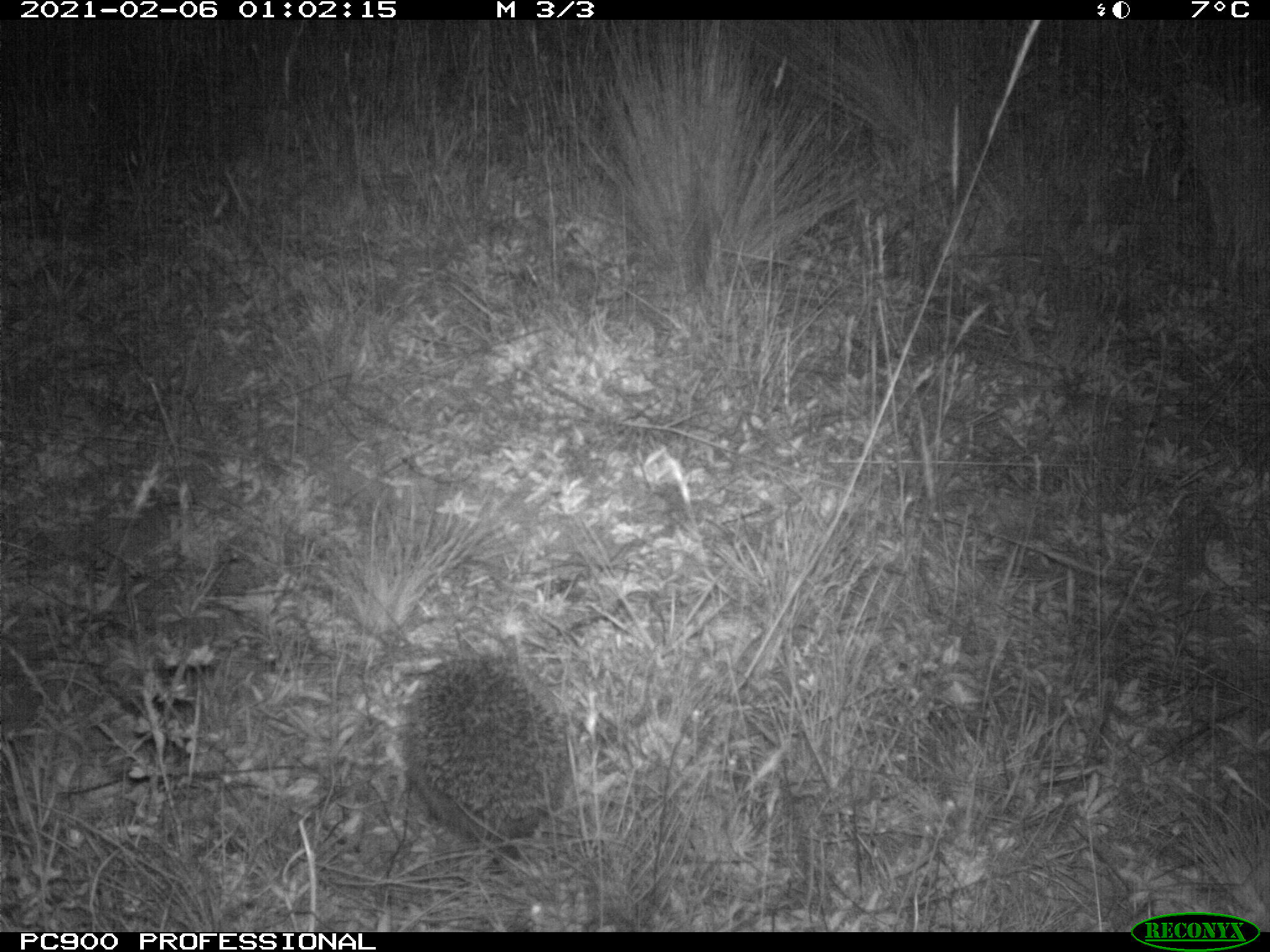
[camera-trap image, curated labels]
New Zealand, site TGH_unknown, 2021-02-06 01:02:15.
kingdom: Animalia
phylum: Chordata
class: Mammalia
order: Eulipotyphla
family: Erinaceidae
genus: Erinaceus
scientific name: Erinaceus europaeus europaeus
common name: european hedgehog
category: hedgehog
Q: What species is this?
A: Hedgehog (european hedgehog) (Erinaceus europaeus europaeus).